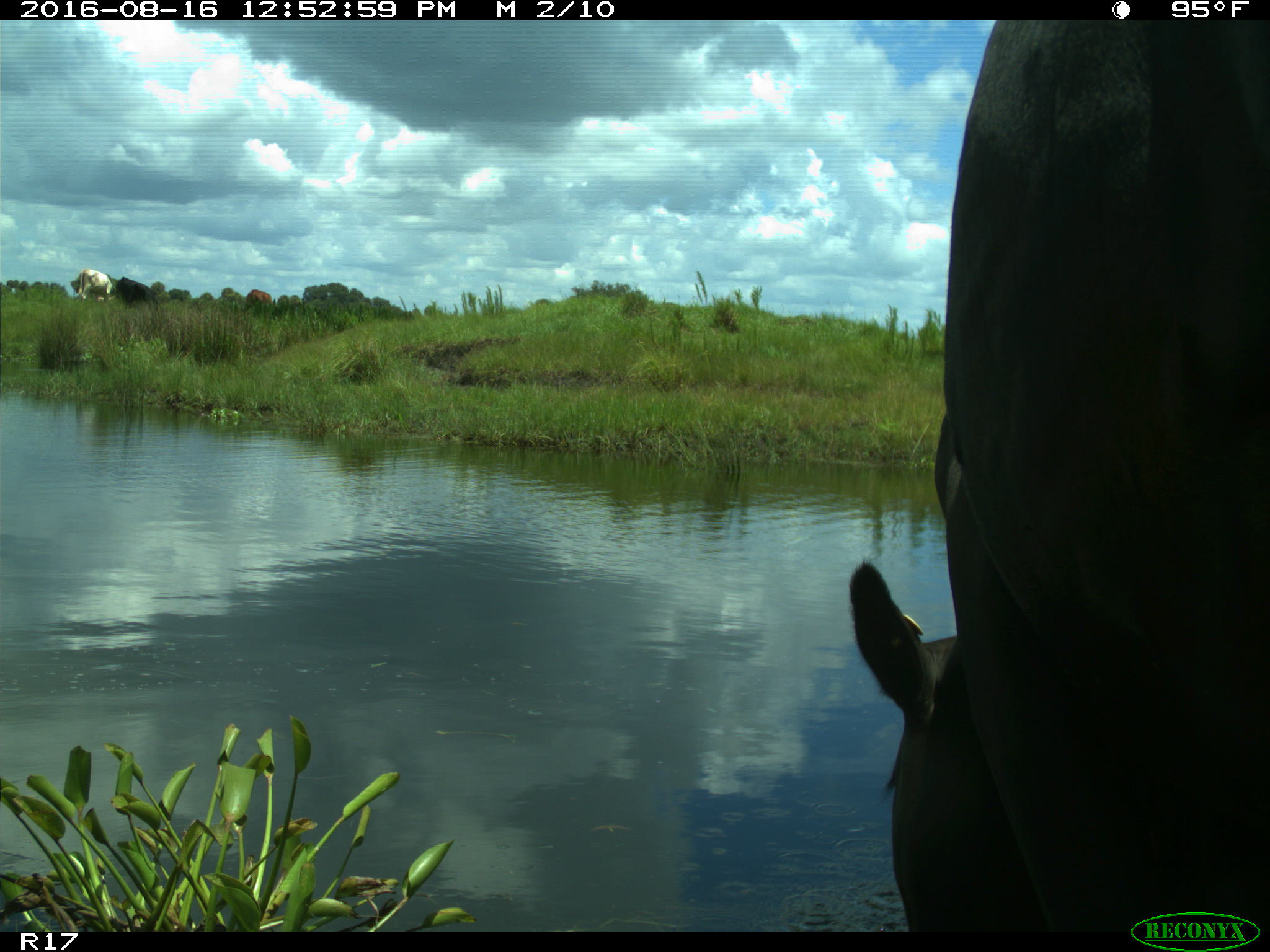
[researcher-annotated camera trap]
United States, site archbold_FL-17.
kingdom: Animalia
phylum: Chordata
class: Mammalia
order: Artiodactyla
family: Bovidae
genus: Bos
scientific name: Bos taurus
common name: domestic cow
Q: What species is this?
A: Bos taurus (domestic cow).